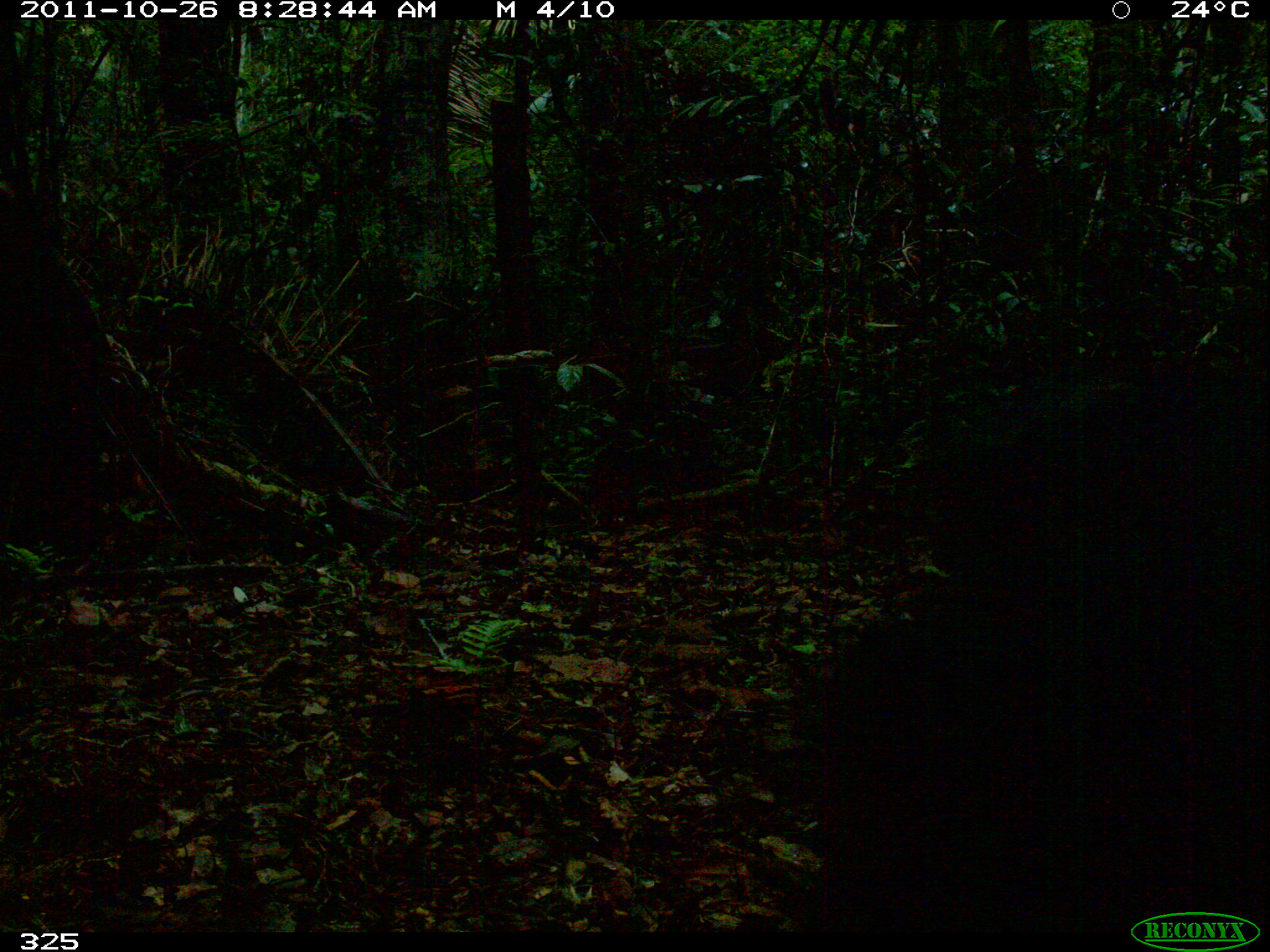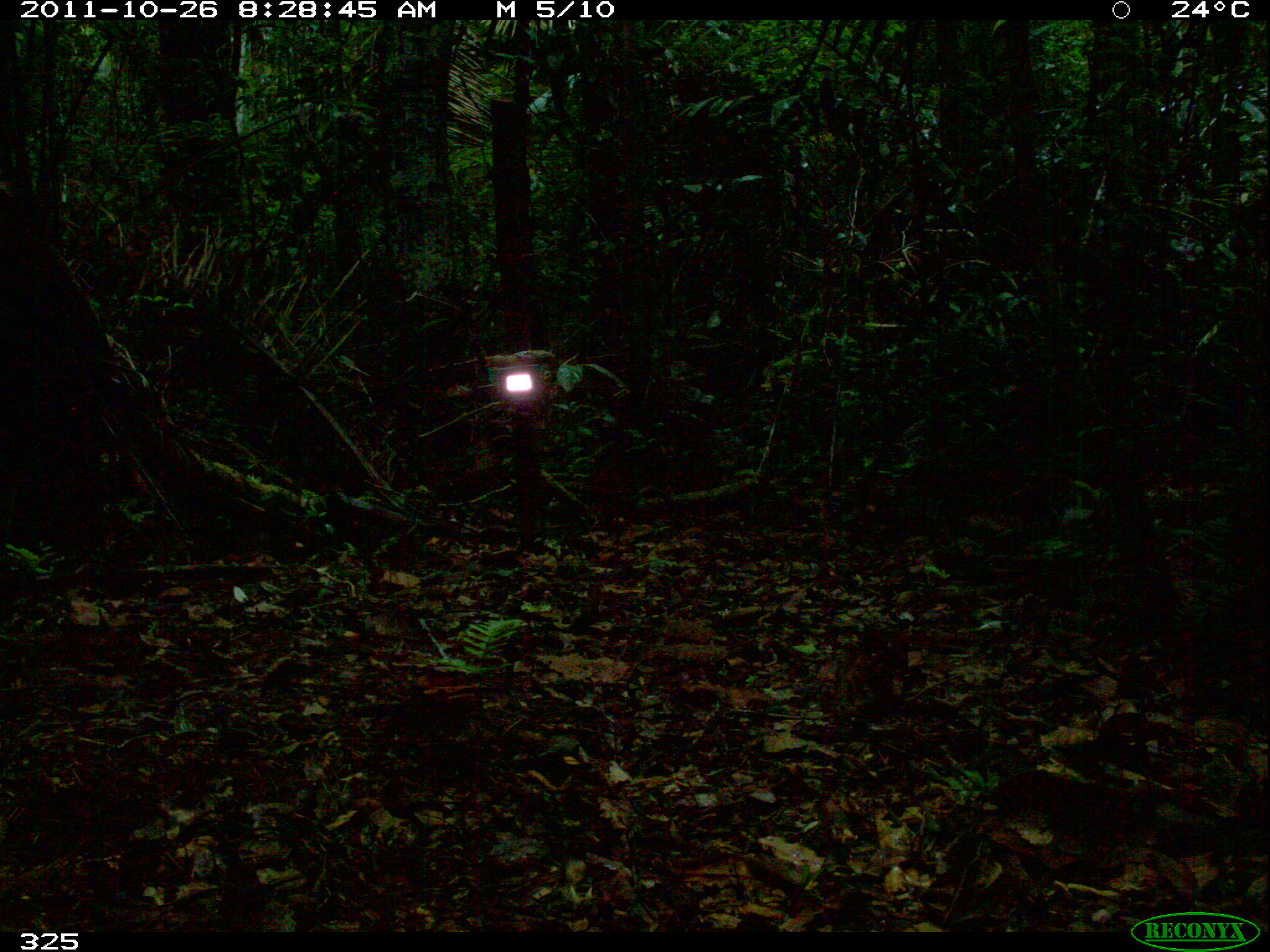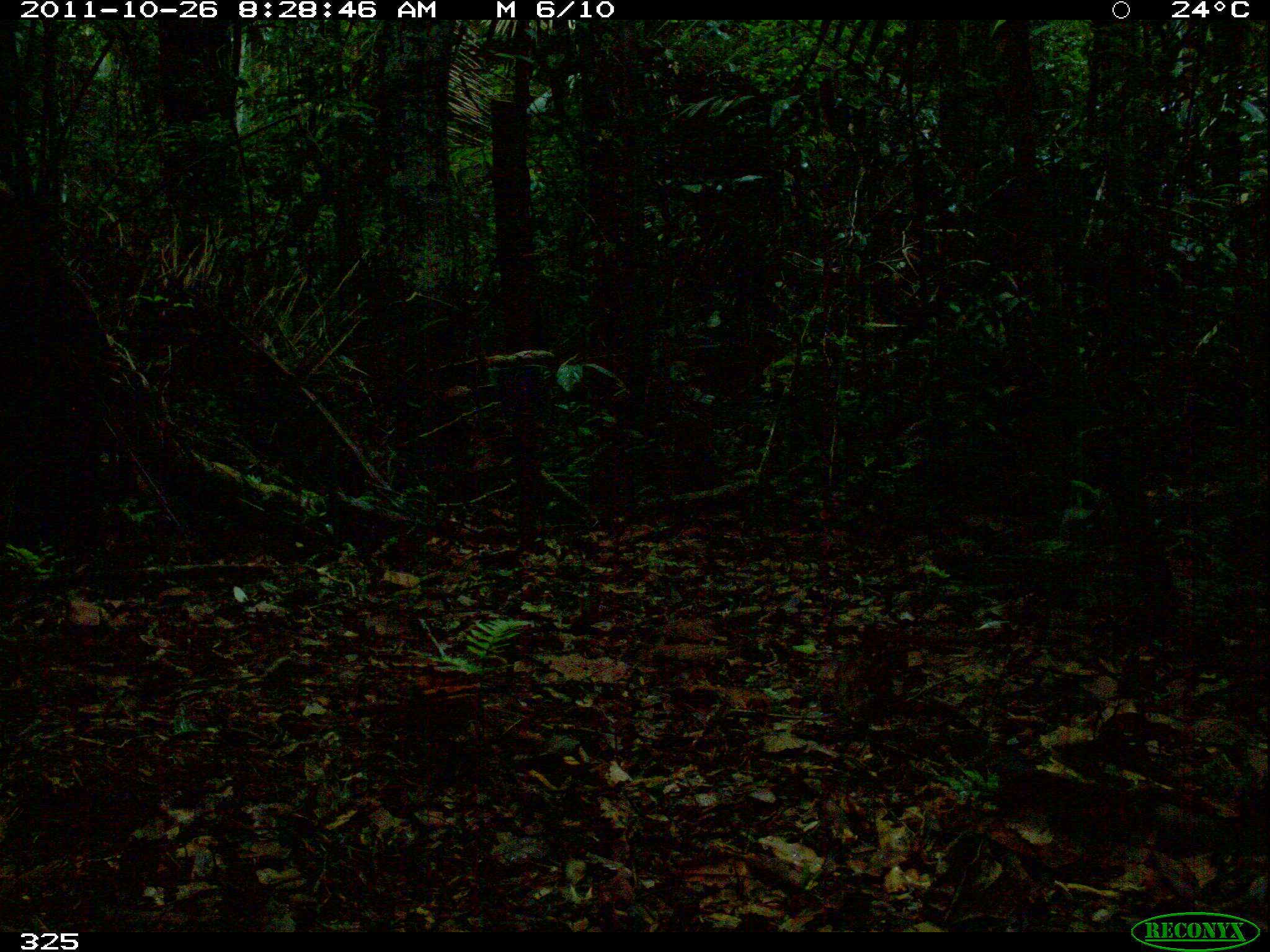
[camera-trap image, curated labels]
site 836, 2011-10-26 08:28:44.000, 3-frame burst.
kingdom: Animalia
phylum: Chordata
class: Mammalia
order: Artiodactyla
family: Tayassuidae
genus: Tayassu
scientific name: Tayassu pecari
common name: white-lipped peccary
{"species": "Tayassu pecari (white-lipped peccary)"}